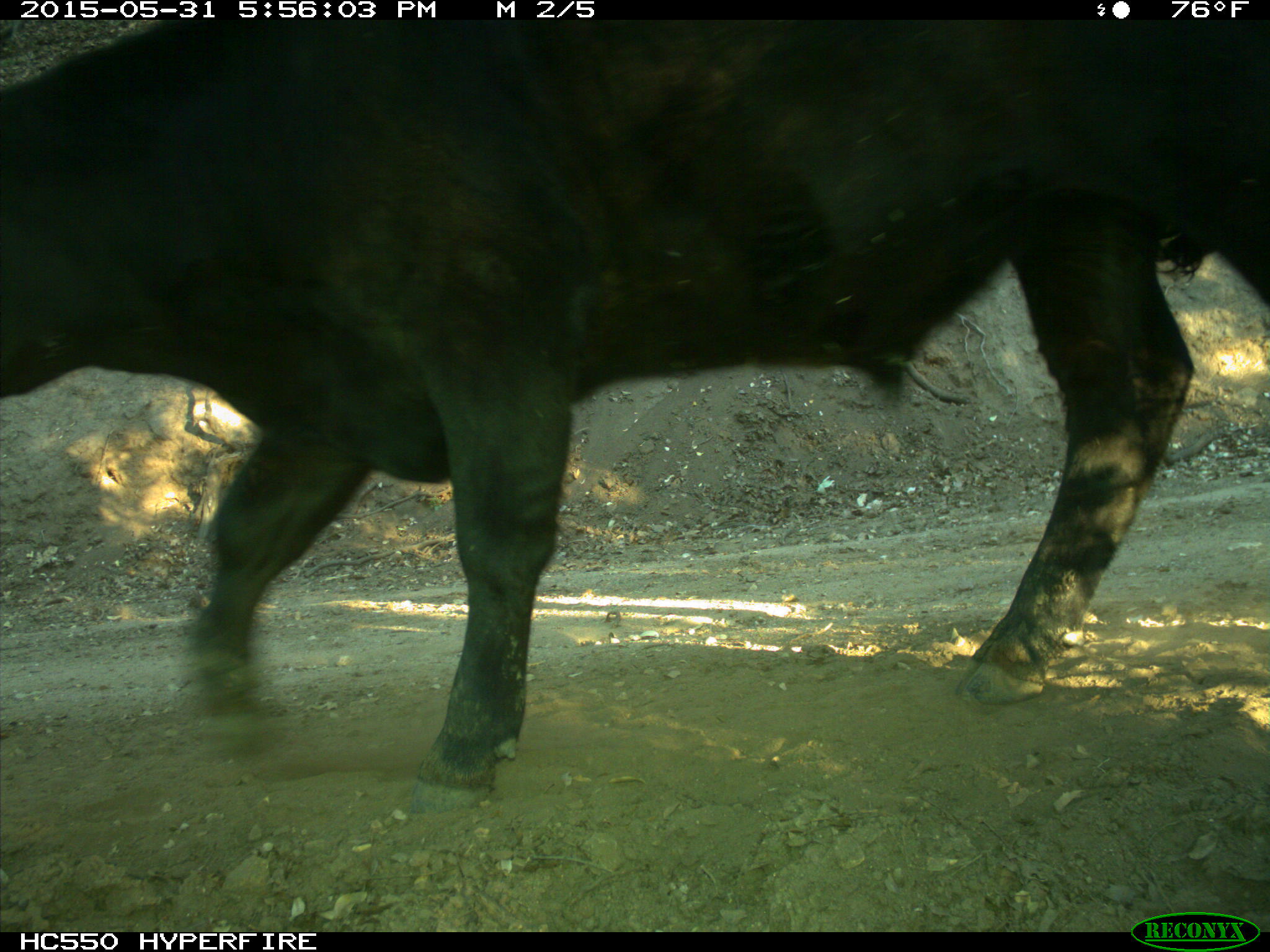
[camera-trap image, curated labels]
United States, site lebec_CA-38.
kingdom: Animalia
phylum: Chordata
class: Mammalia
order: Artiodactyla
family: Bovidae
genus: Bos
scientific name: Bos taurus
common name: domestic cow